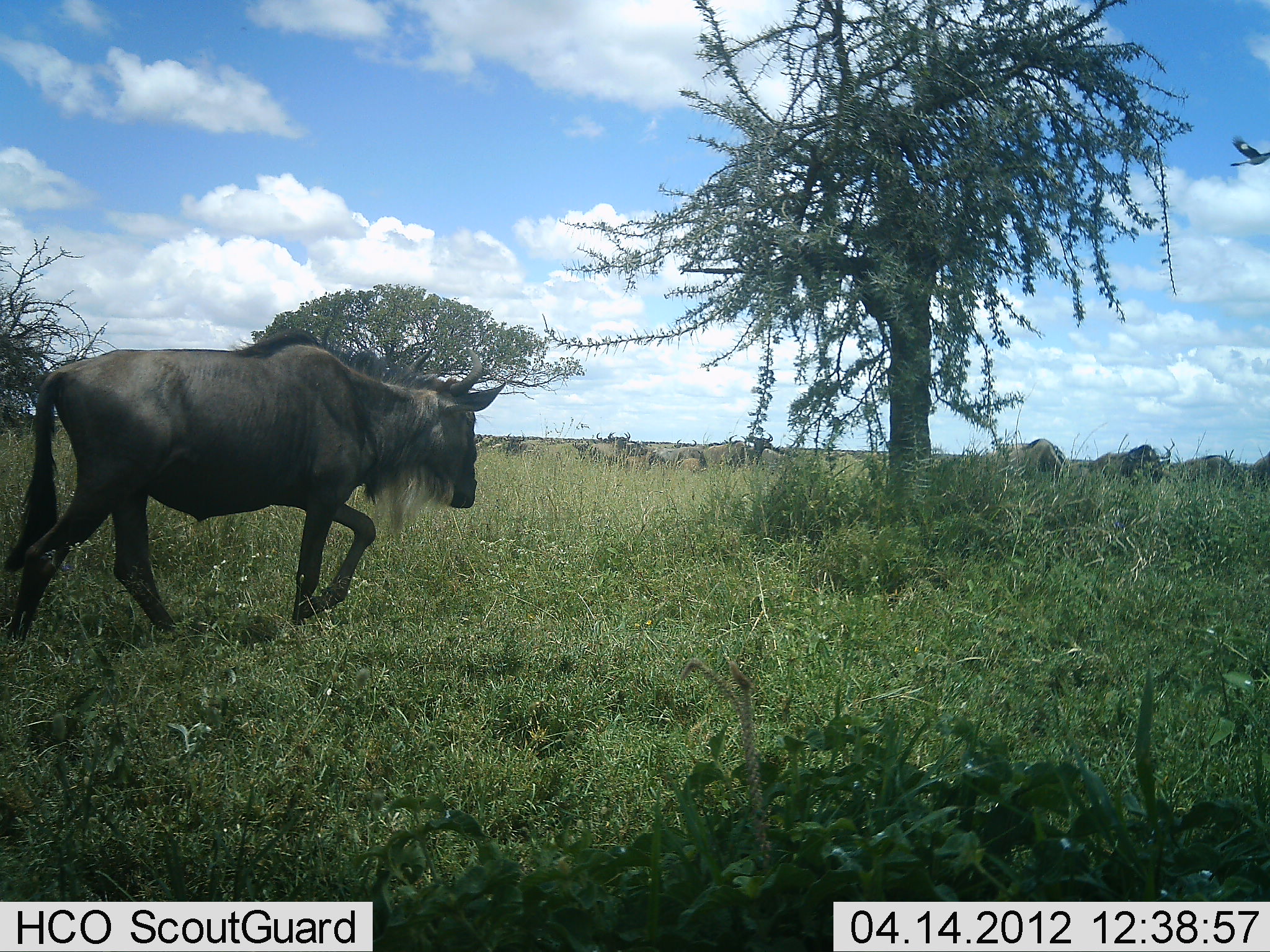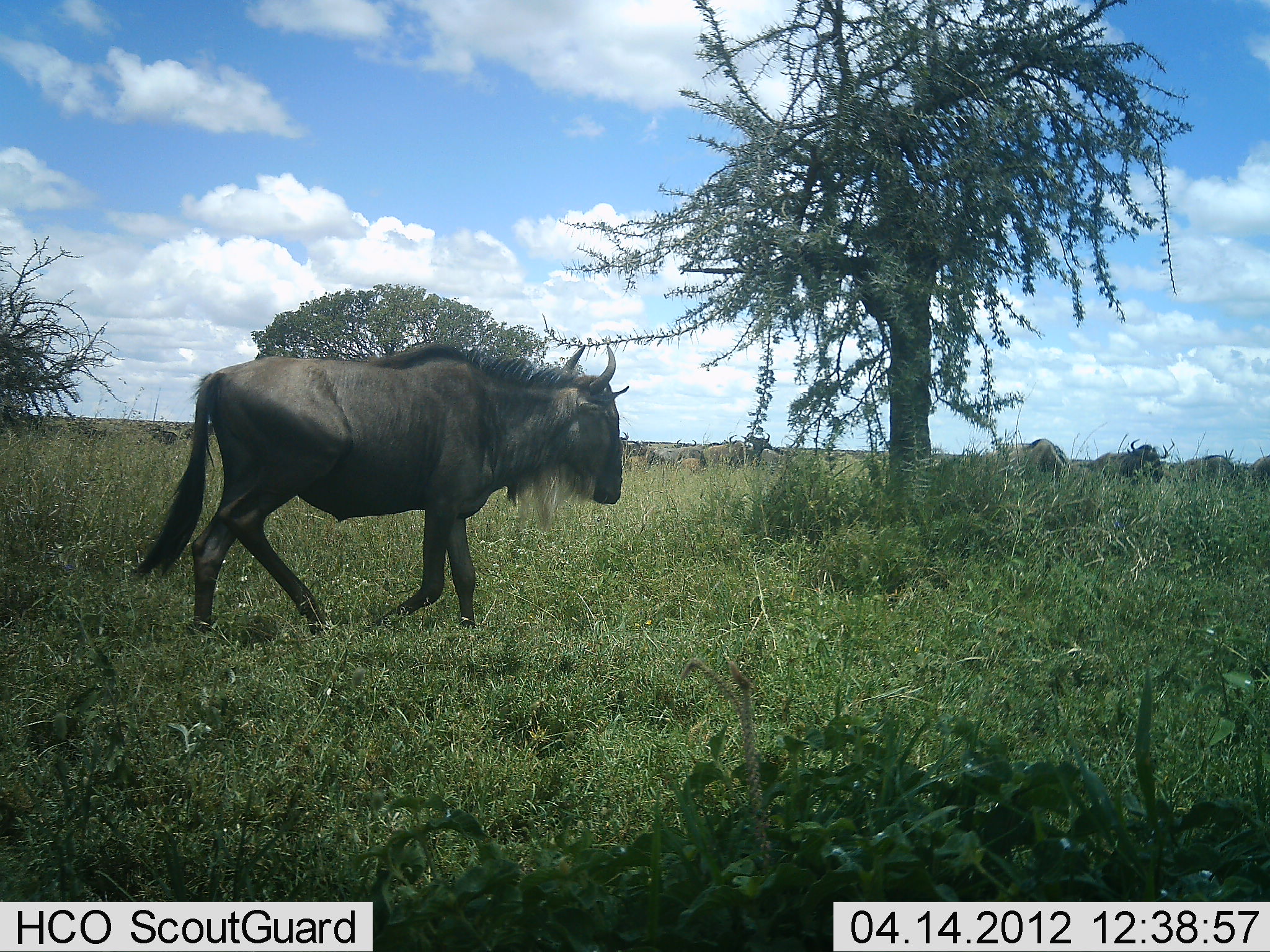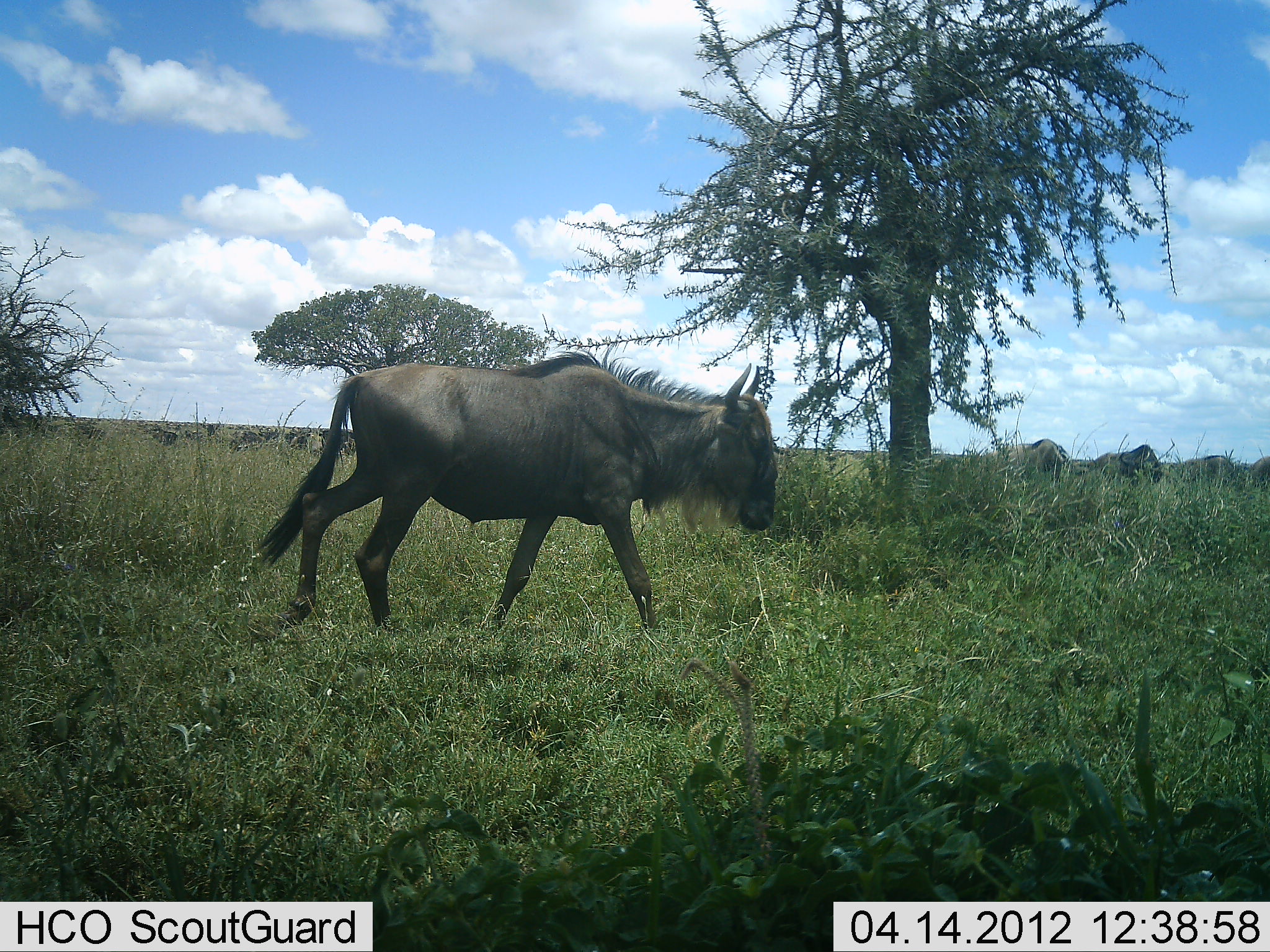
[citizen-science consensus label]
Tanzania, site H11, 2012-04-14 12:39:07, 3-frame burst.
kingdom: Animalia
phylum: Chordata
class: Mammalia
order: Artiodactyla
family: Bovidae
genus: Connochaetes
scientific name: Connochaetes taurinus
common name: blue wildebeest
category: wildebeest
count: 11-50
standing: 44%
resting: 20%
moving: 100%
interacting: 0%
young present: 12%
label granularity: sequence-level